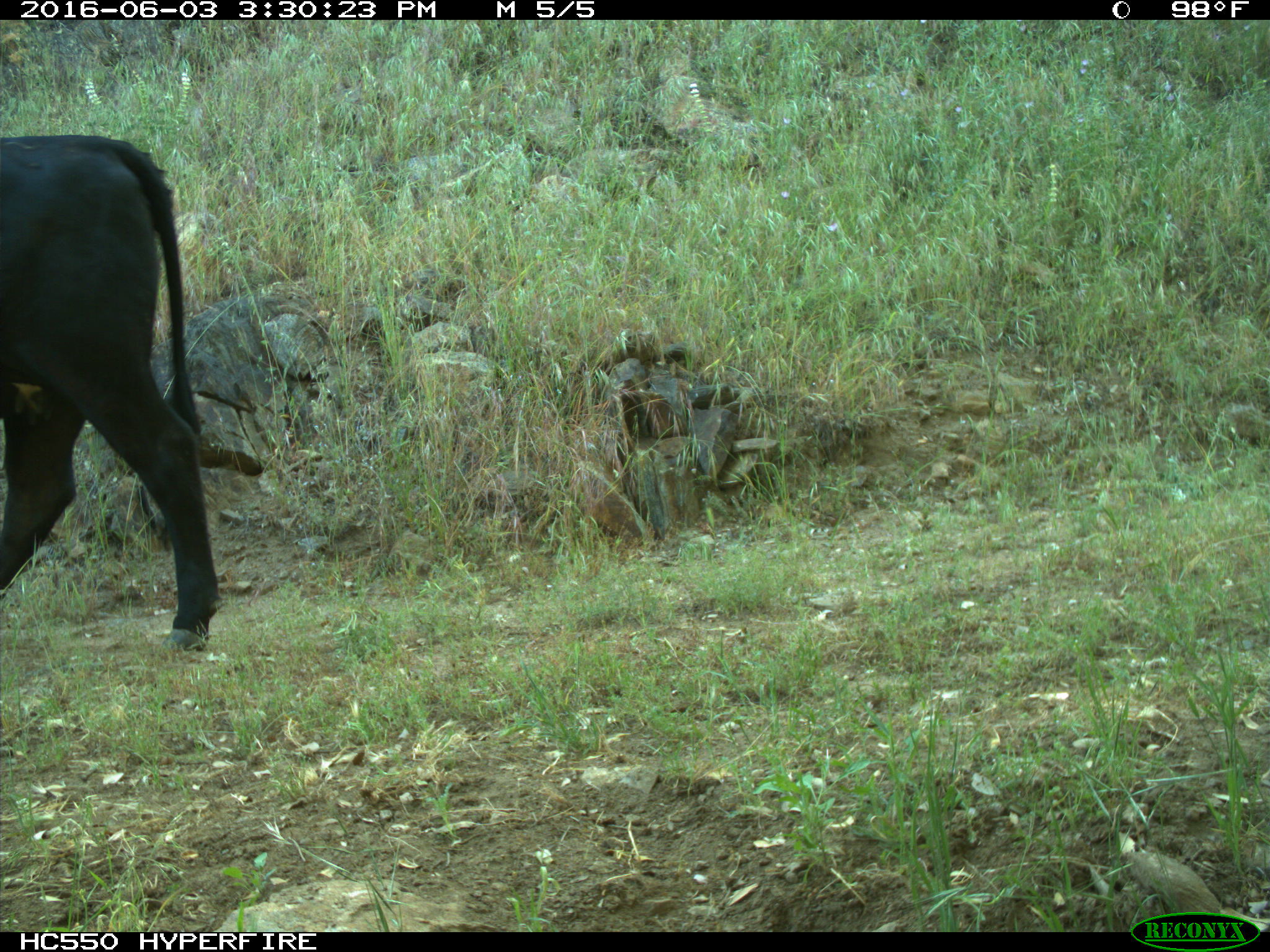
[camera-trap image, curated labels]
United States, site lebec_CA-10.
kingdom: Animalia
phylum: Chordata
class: Mammalia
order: Artiodactyla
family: Bovidae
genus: Bos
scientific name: Bos taurus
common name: domestic cow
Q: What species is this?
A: Bos taurus (domestic cow).